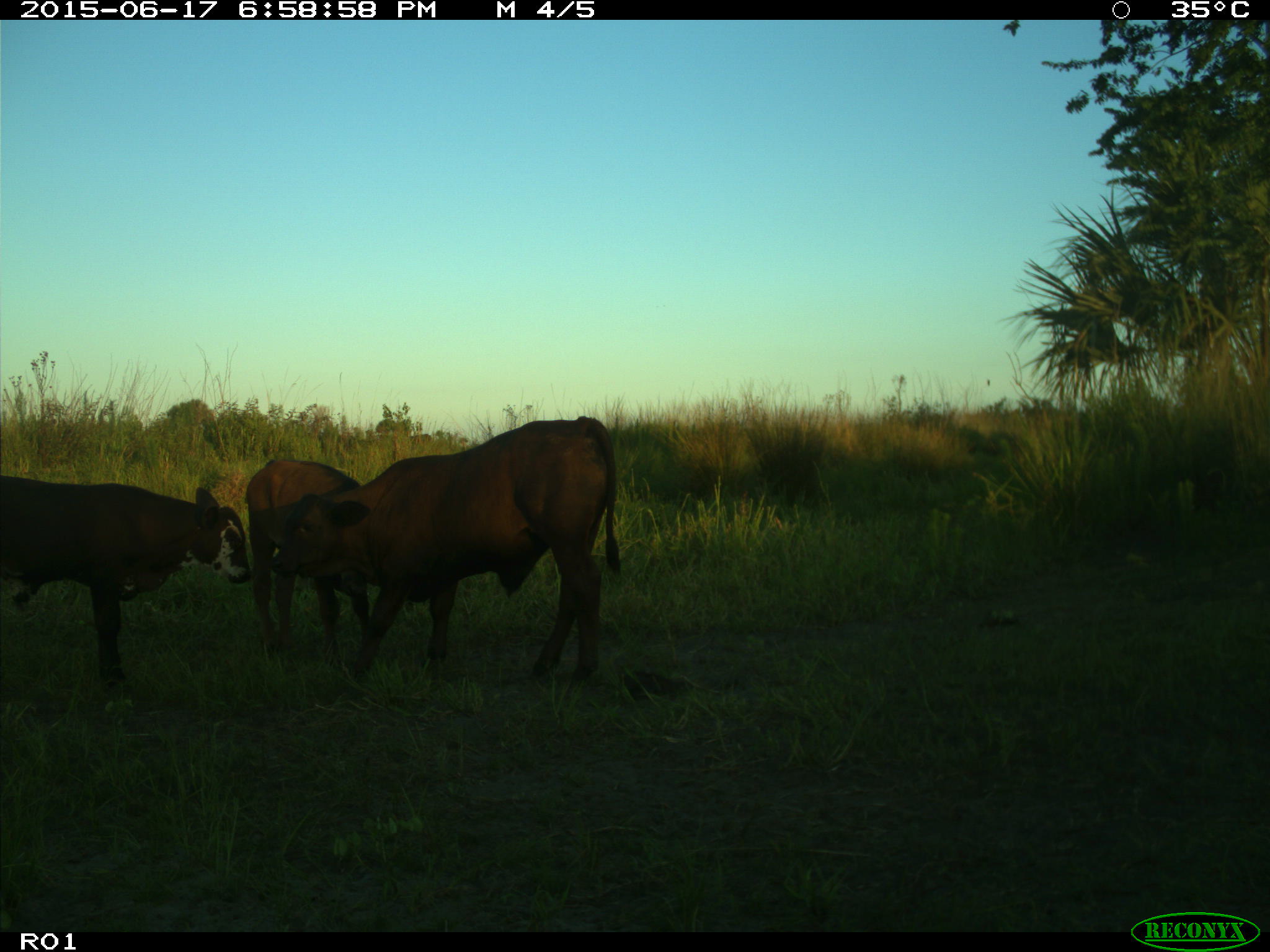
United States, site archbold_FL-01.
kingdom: Animalia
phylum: Chordata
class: Mammalia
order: Artiodactyla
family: Bovidae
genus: Bos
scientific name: Bos taurus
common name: domestic cow